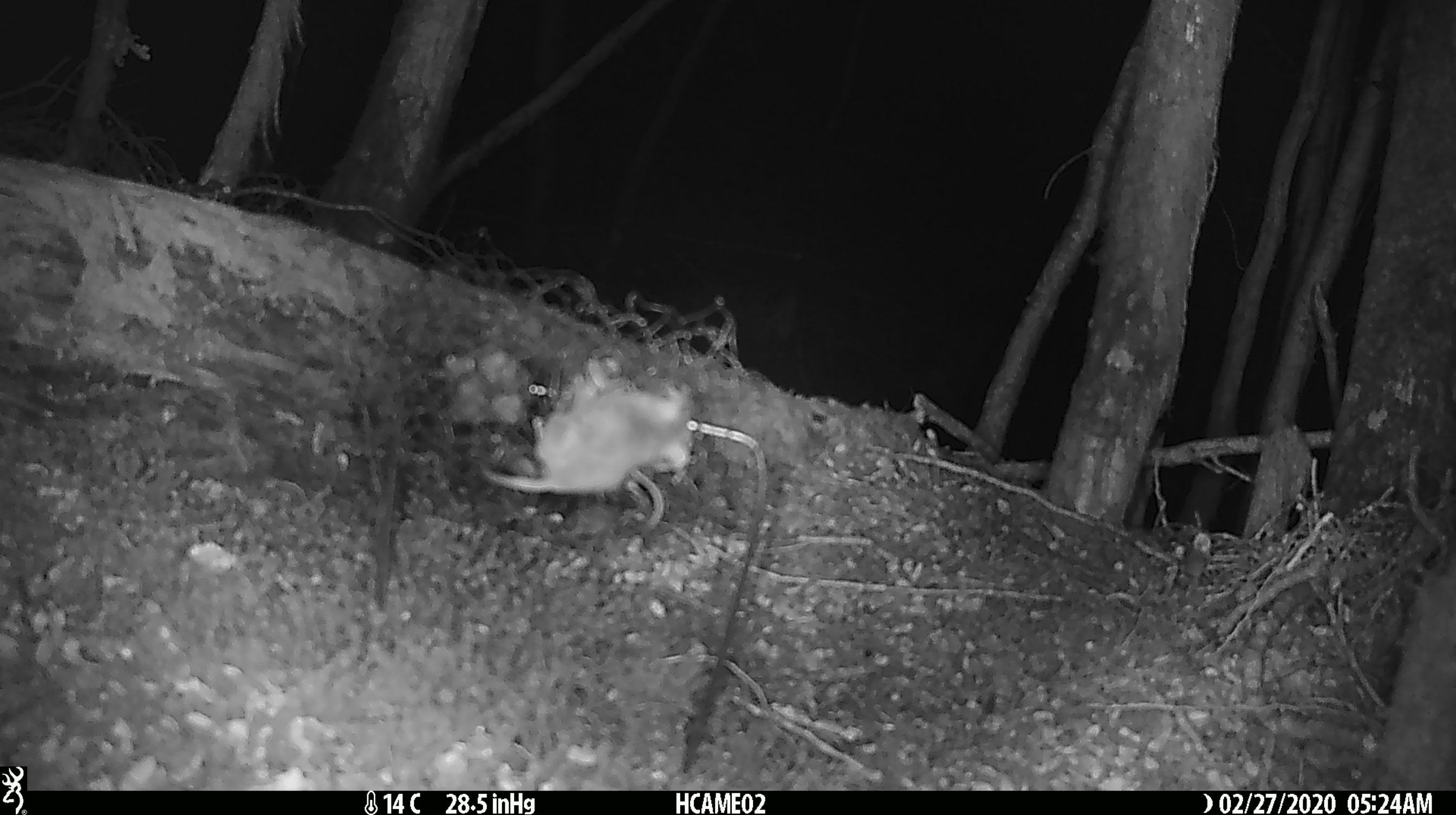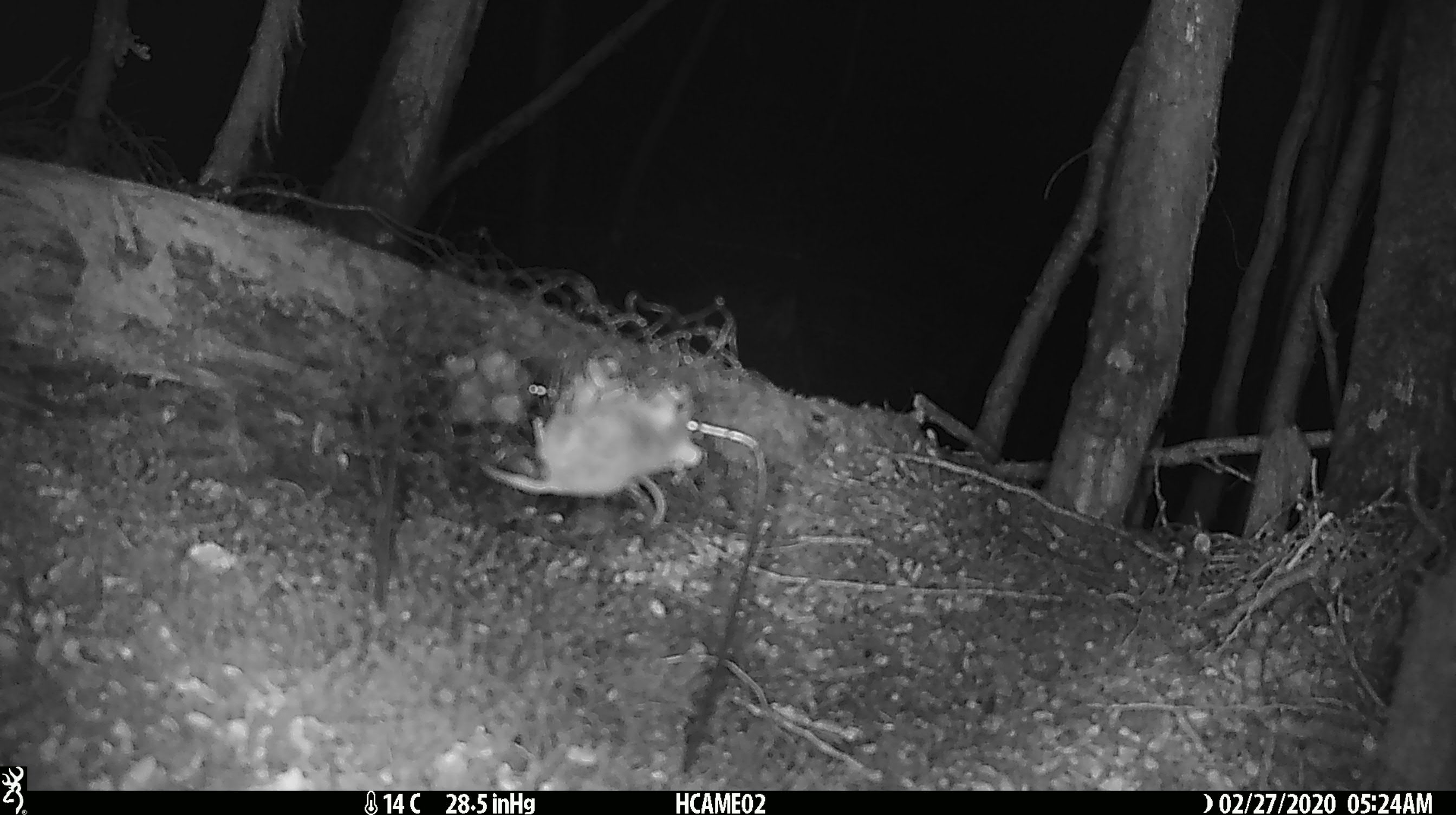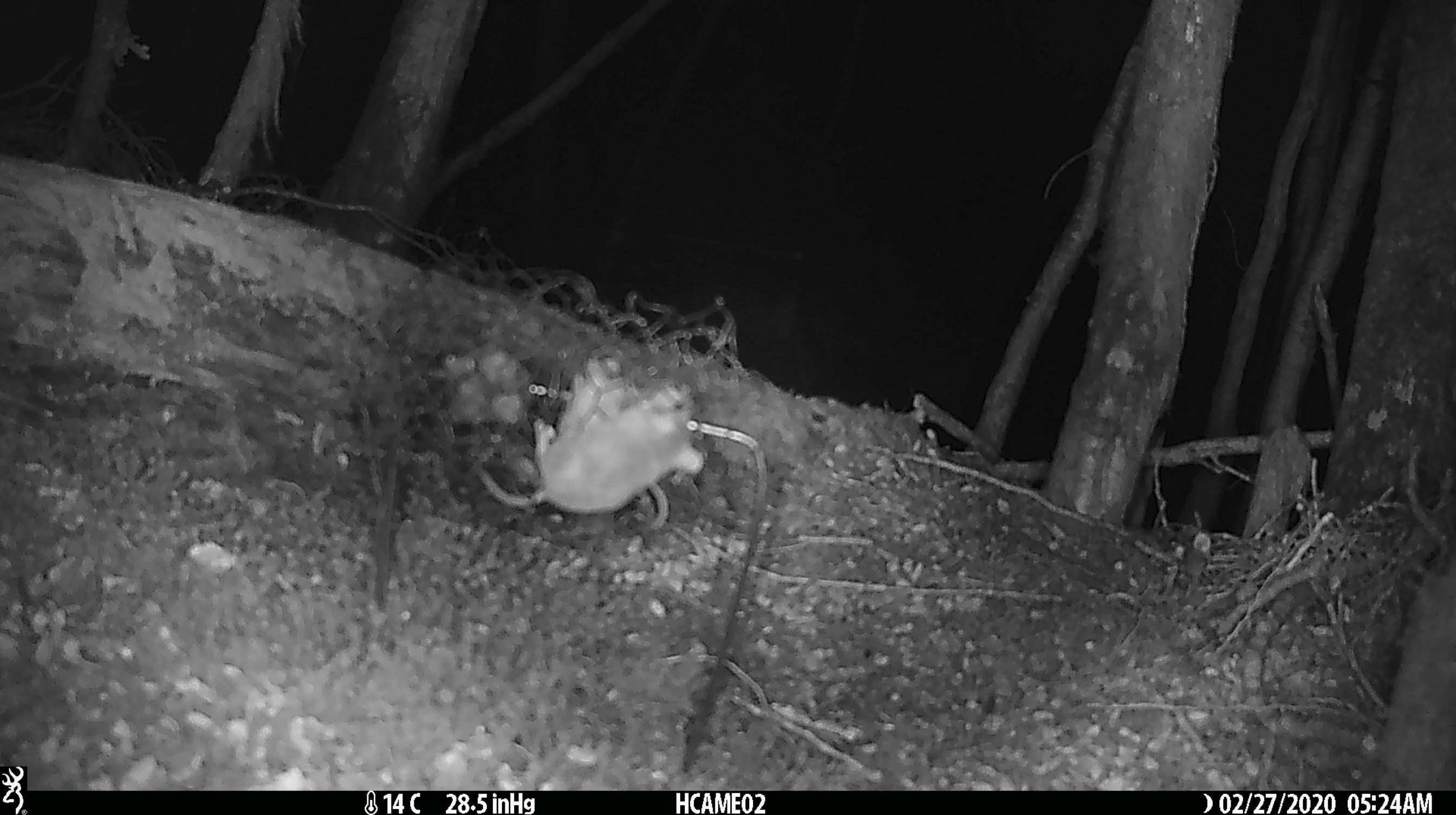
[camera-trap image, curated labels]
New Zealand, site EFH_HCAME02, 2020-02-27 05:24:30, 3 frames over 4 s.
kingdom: Animalia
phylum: Chordata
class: Mammalia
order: Rodentia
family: Muridae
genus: Mus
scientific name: Mus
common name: mouse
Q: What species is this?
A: Mouse (Mus).